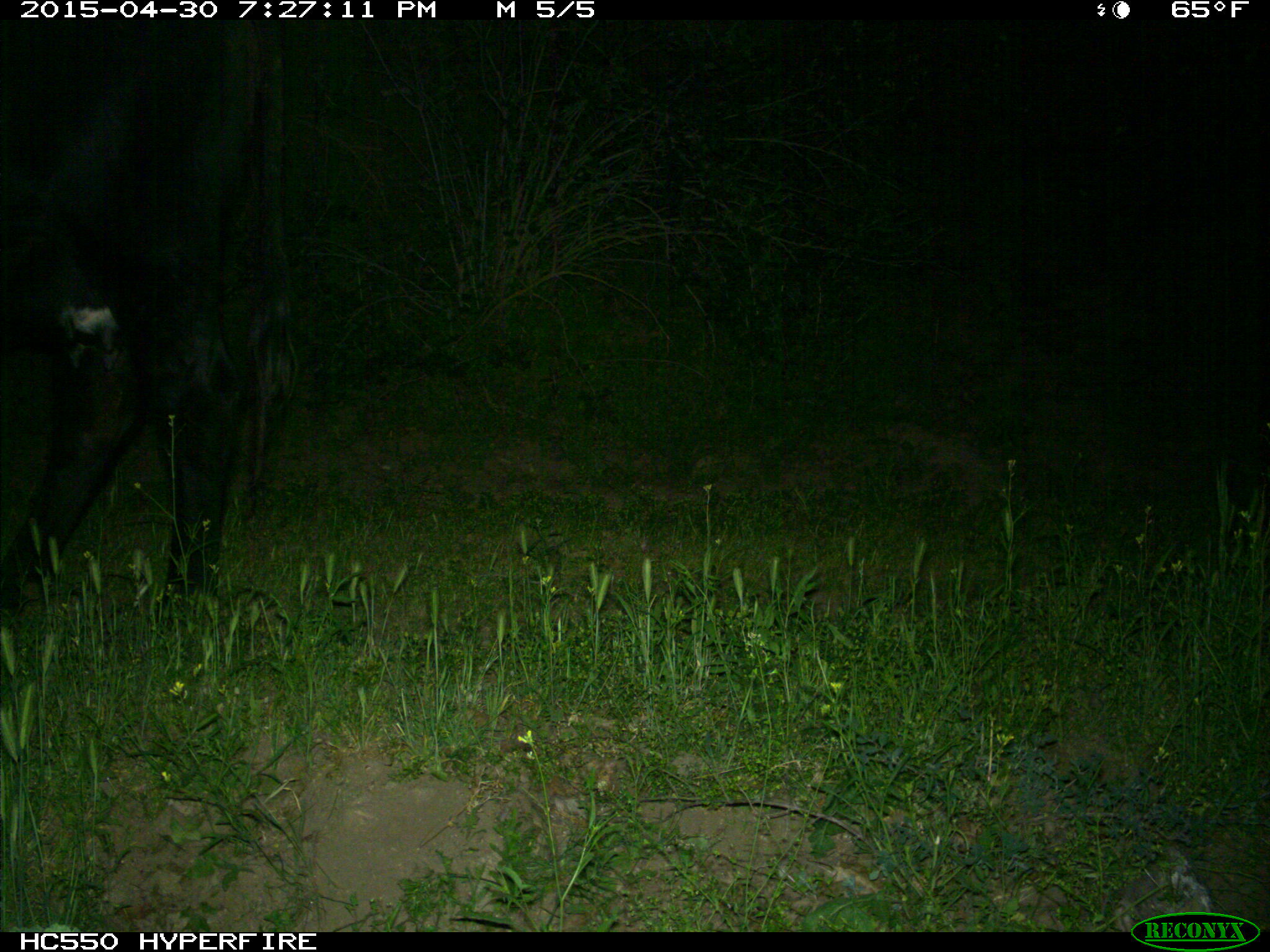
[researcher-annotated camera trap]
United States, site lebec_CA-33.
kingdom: Animalia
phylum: Chordata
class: Mammalia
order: Artiodactyla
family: Bovidae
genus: Bos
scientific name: Bos taurus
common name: domestic cow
Bos taurus (domestic cow).